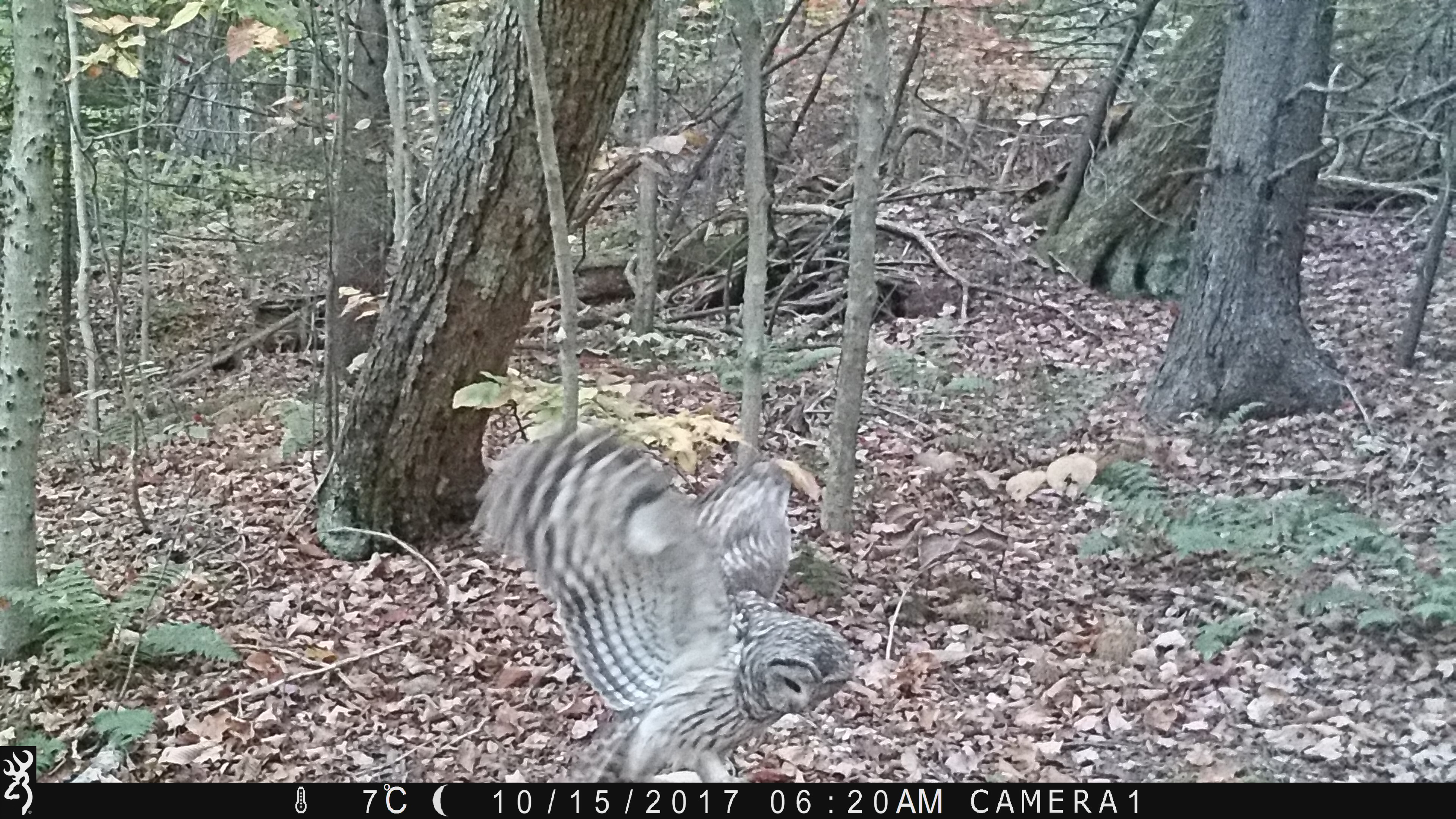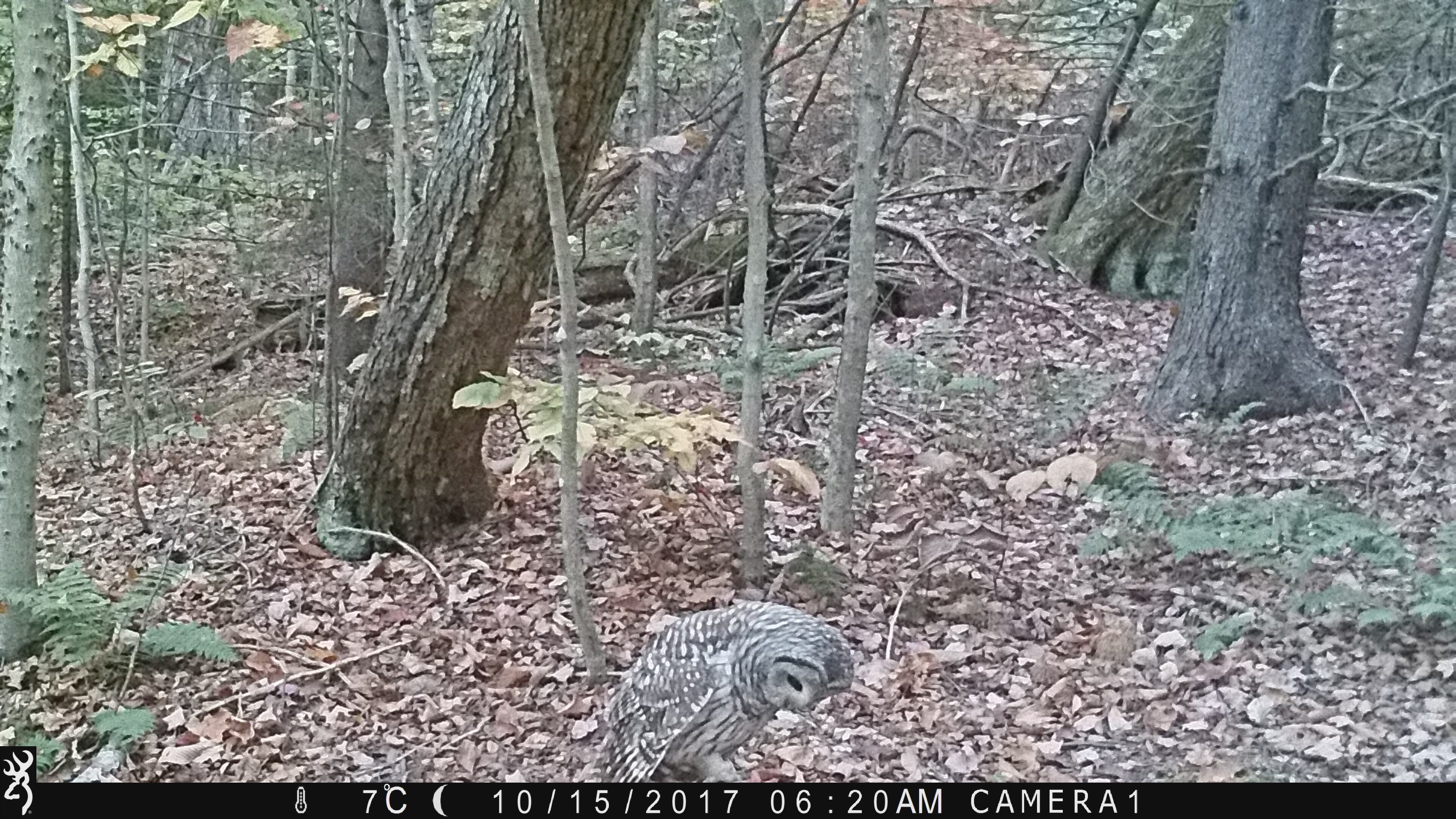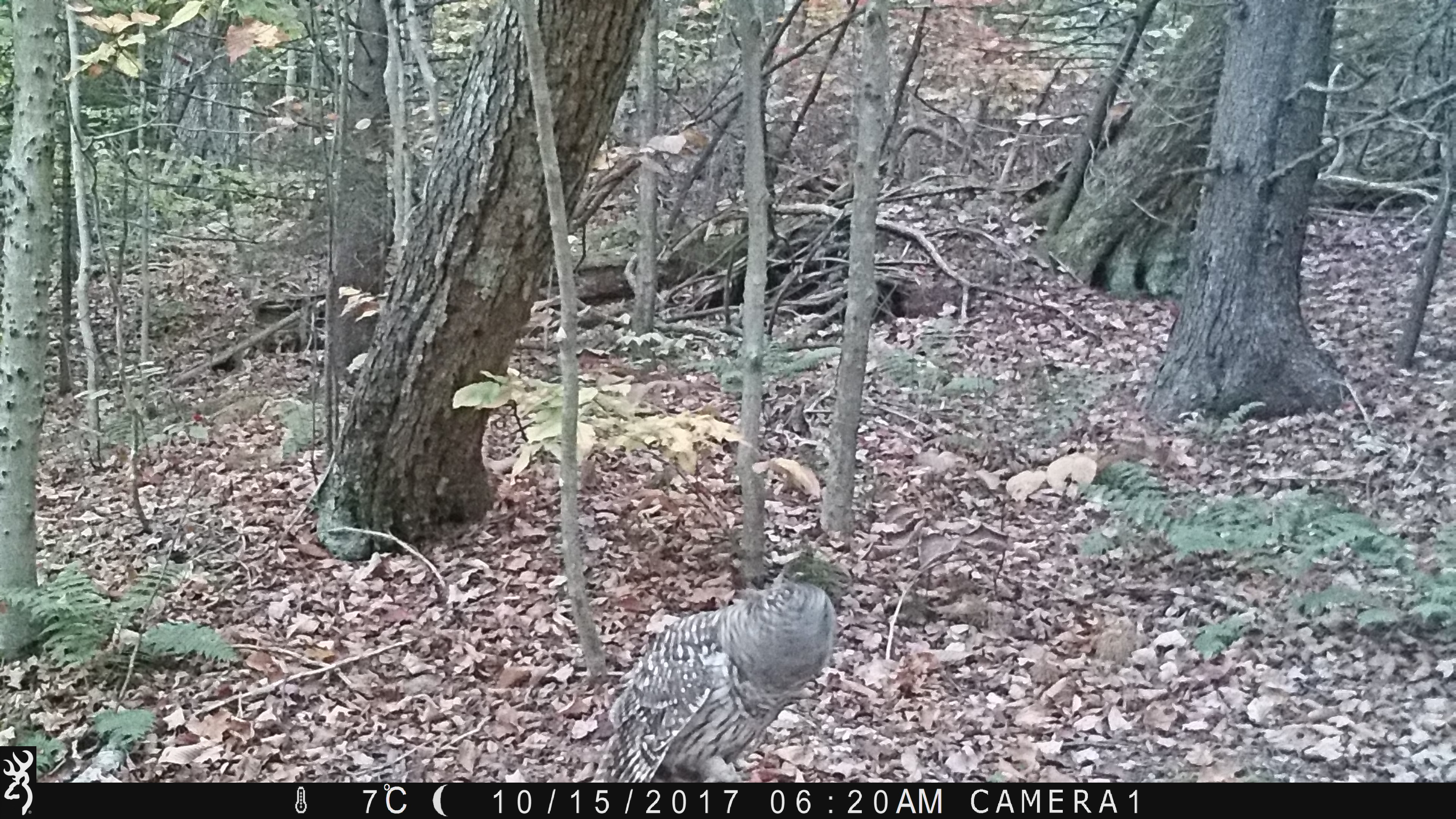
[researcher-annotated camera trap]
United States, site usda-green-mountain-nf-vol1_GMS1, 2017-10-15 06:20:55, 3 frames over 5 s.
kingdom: Animalia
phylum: Chordata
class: Aves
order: Strigiformes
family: Strigidae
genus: Strix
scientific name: Strix varia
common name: barred owl